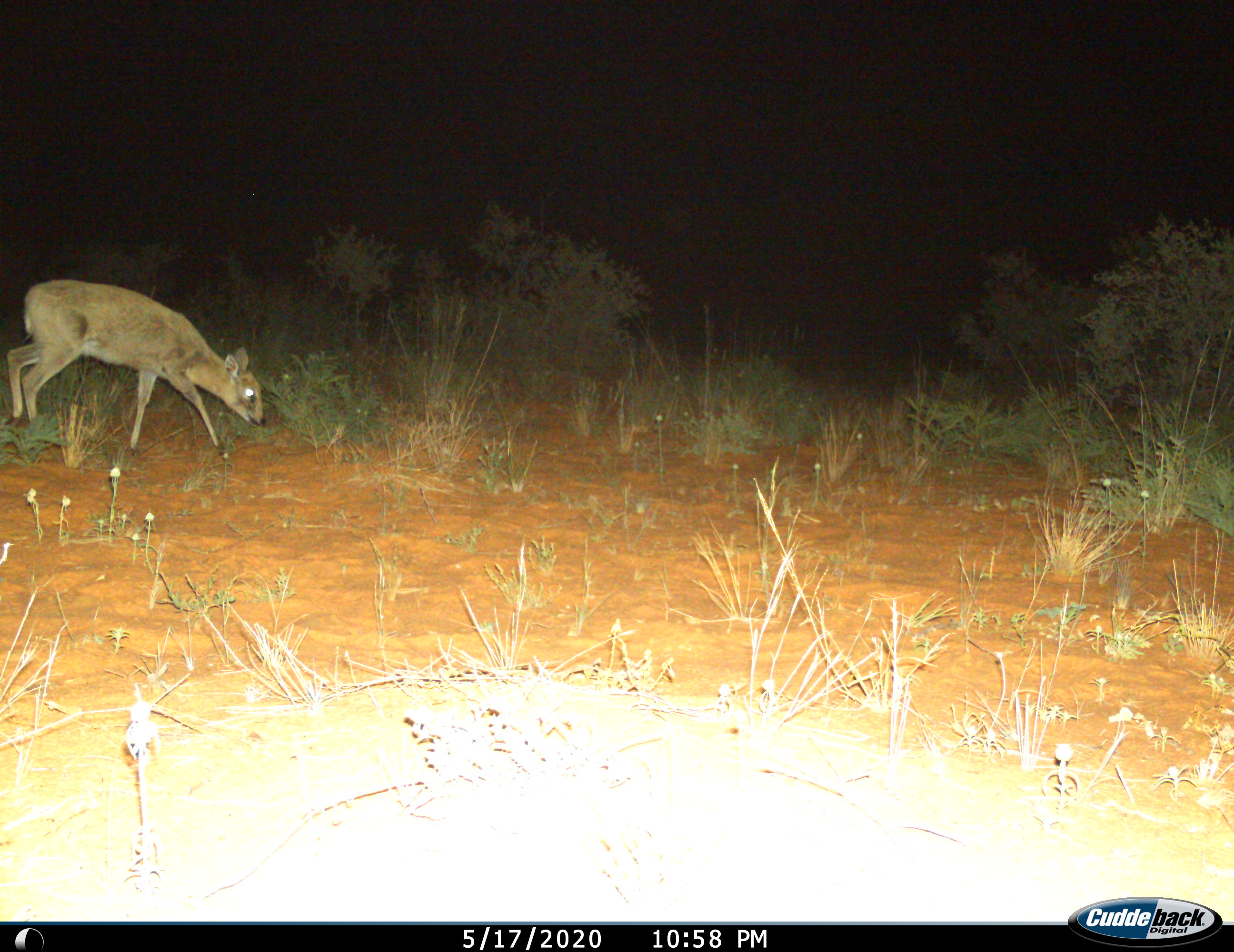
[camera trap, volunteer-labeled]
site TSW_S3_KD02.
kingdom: Animalia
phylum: Chordata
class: Mammalia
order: Artiodactyla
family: Bovidae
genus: Sylvicapra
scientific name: Sylvicapra grimmia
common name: common duiker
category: duikercommongrey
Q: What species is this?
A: Duikercommongrey (common duiker) (Sylvicapra grimmia).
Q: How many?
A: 1.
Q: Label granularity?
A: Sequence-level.